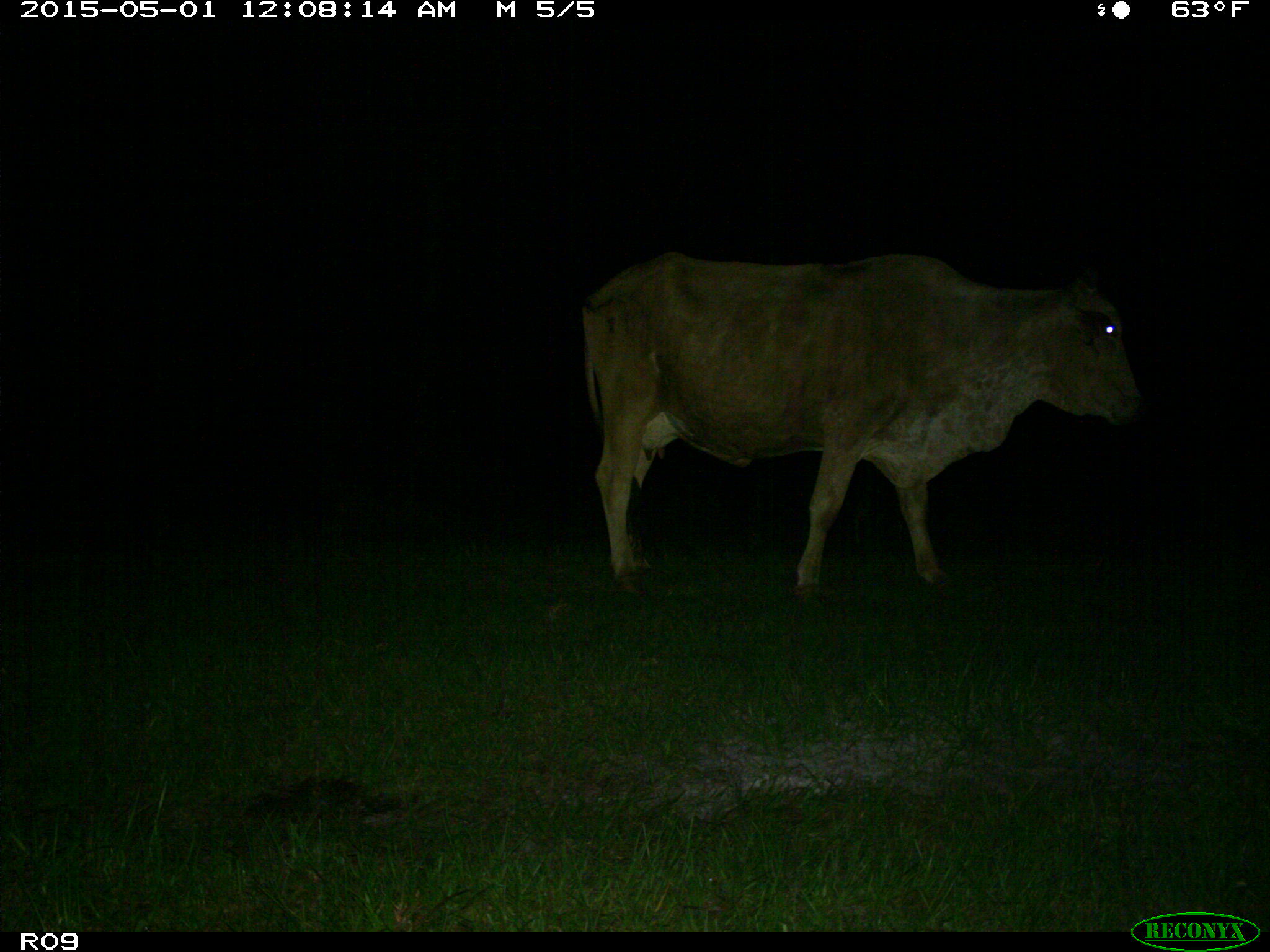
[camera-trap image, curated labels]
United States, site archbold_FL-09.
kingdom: Animalia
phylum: Chordata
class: Mammalia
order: Artiodactyla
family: Bovidae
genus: Bos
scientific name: Bos taurus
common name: domestic cow